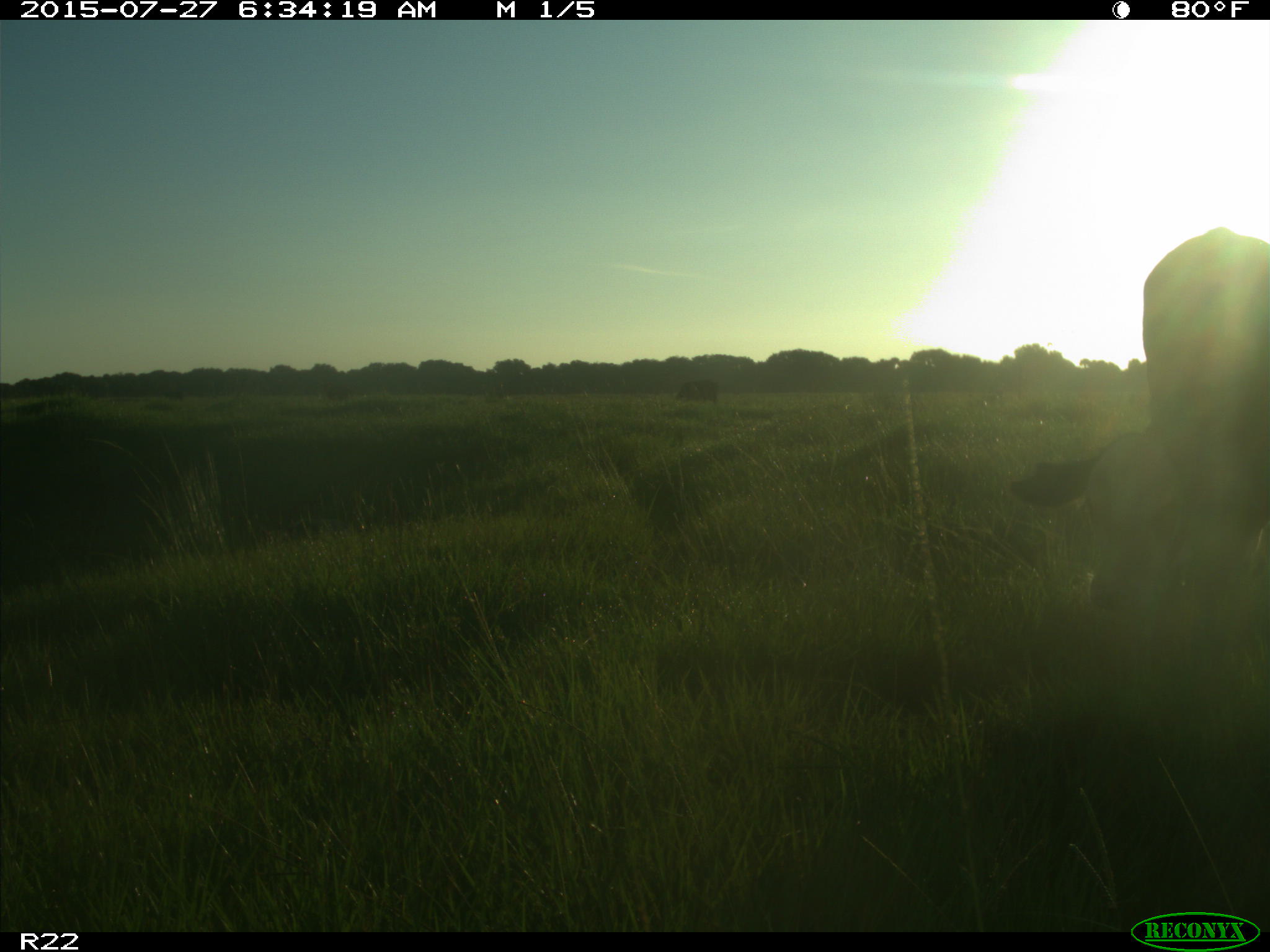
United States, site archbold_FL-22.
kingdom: Animalia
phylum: Chordata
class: Mammalia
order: Artiodactyla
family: Bovidae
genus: Bos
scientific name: Bos taurus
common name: domestic cow